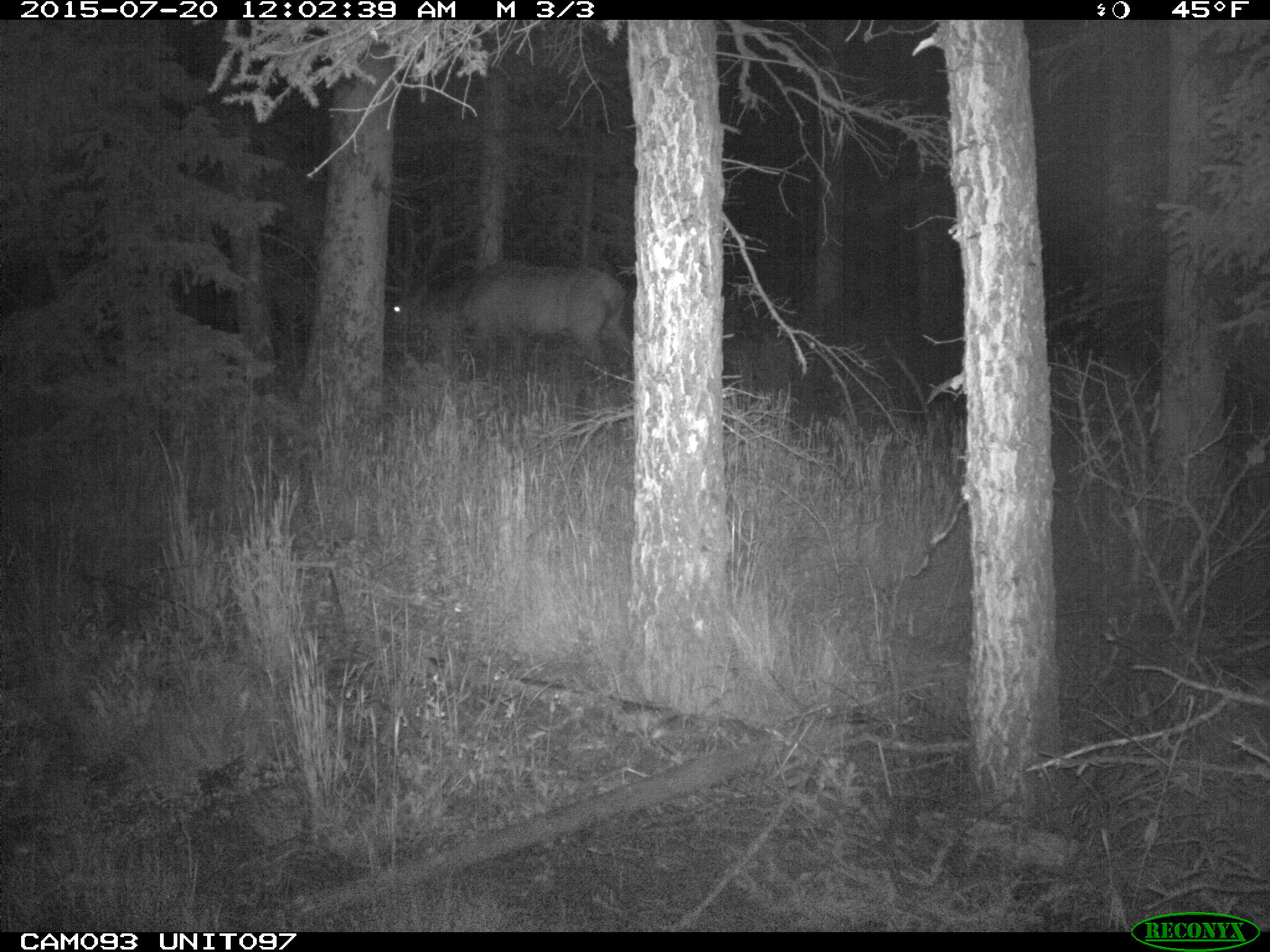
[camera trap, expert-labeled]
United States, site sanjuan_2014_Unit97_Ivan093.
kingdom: Animalia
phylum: Chordata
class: Mammalia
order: Artiodactyla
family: Cervidae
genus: Cervus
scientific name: Cervus elaphus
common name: red deer